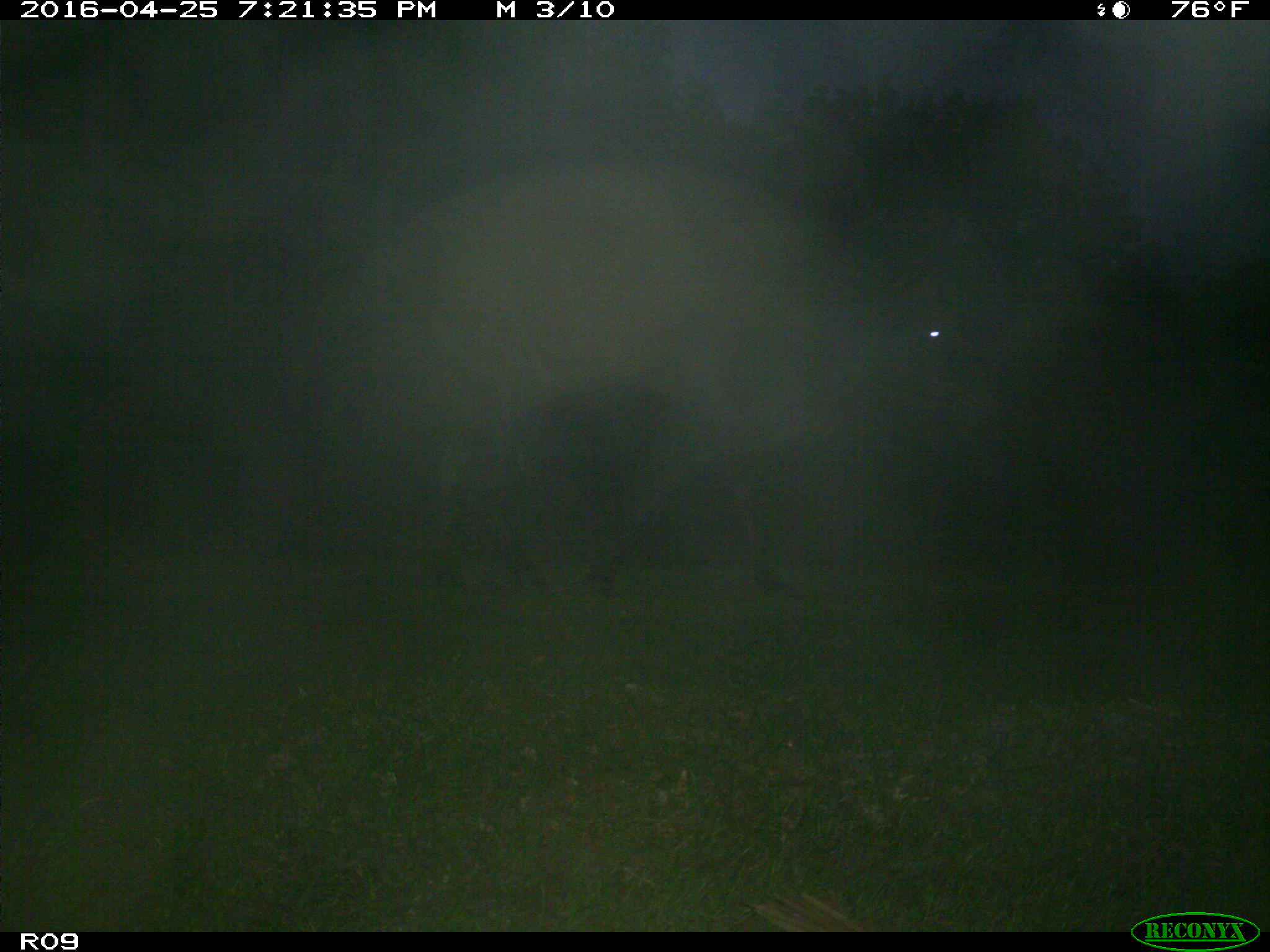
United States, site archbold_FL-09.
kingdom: Animalia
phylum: Chordata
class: Mammalia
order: Artiodactyla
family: Bovidae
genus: Bos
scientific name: Bos taurus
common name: domestic cow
Bos taurus (domestic cow).